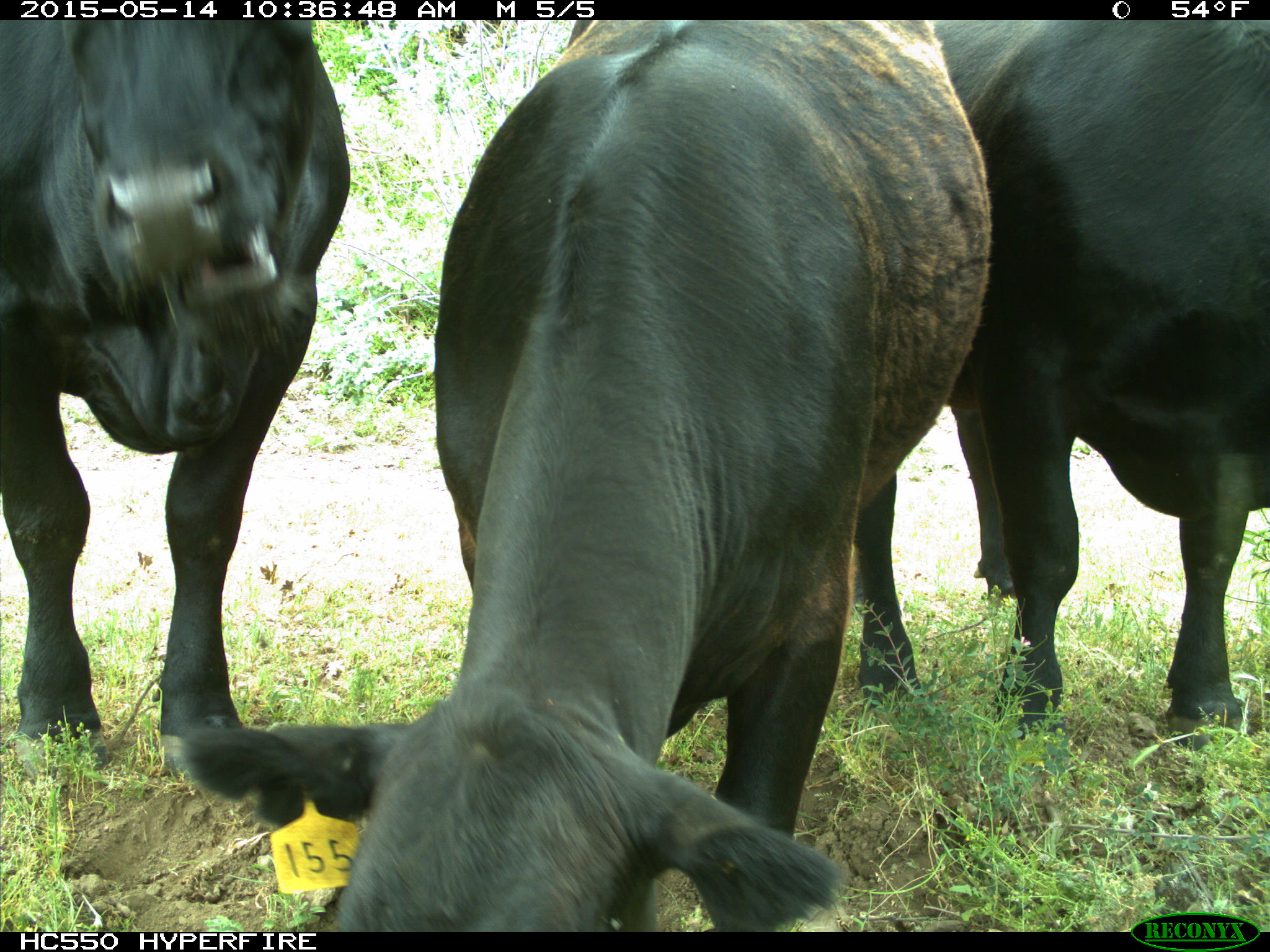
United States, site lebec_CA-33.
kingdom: Animalia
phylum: Chordata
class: Mammalia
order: Artiodactyla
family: Bovidae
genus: Bos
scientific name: Bos taurus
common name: domestic cow